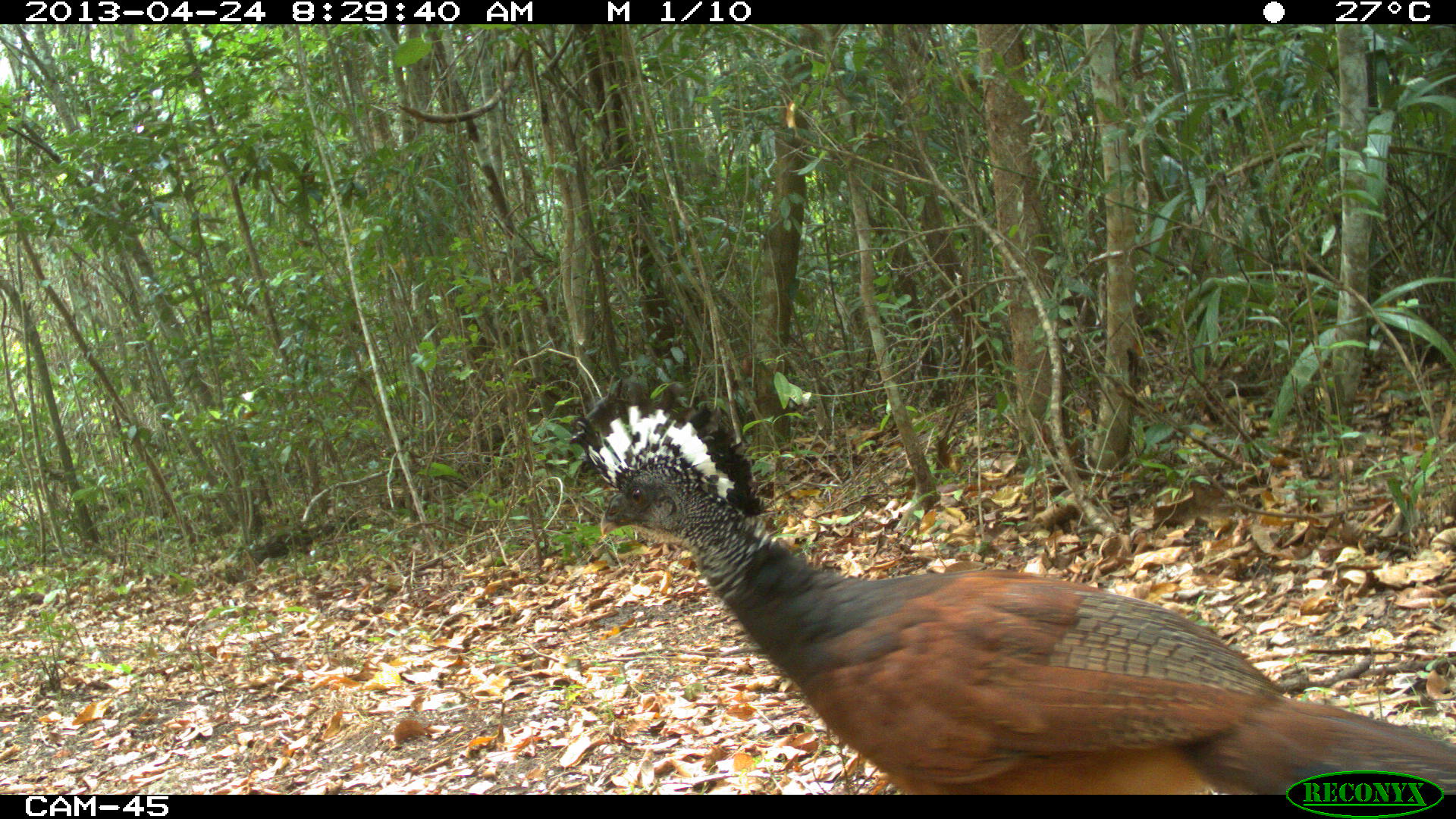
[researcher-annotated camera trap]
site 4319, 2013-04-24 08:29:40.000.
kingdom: Animalia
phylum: Chordata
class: Aves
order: Galliformes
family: Cracidae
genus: Crax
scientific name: Crax rubra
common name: great curassow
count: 1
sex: female